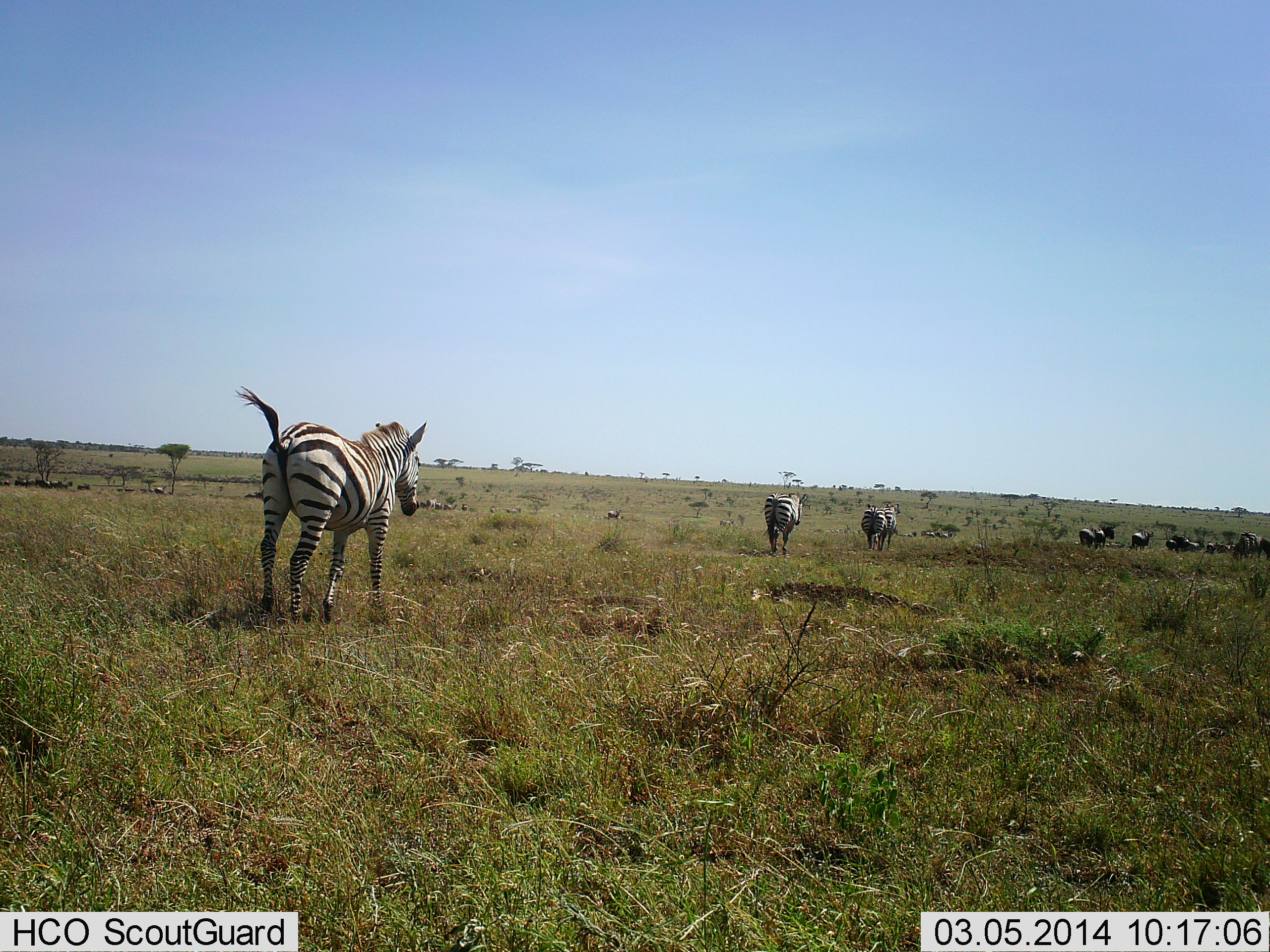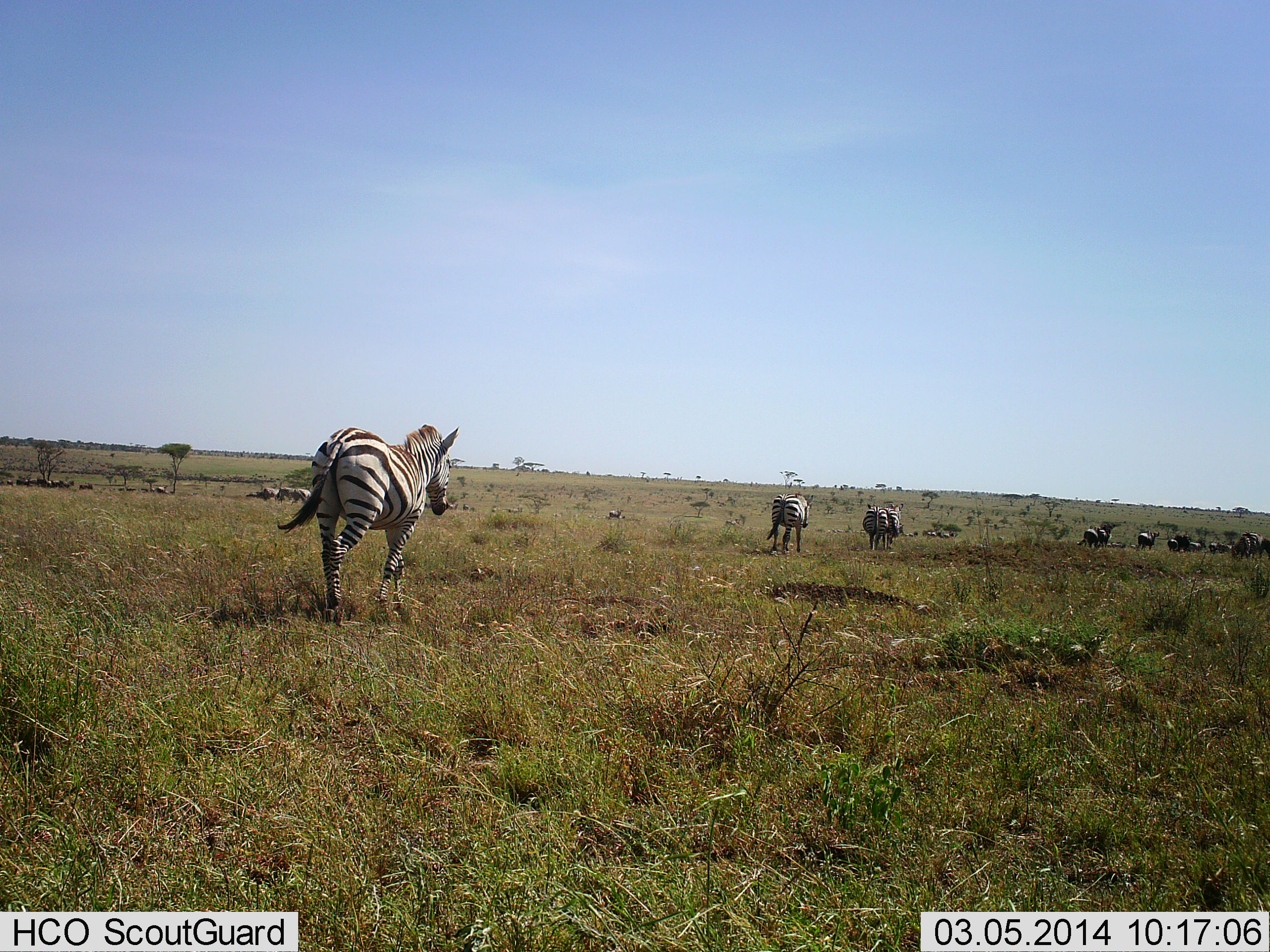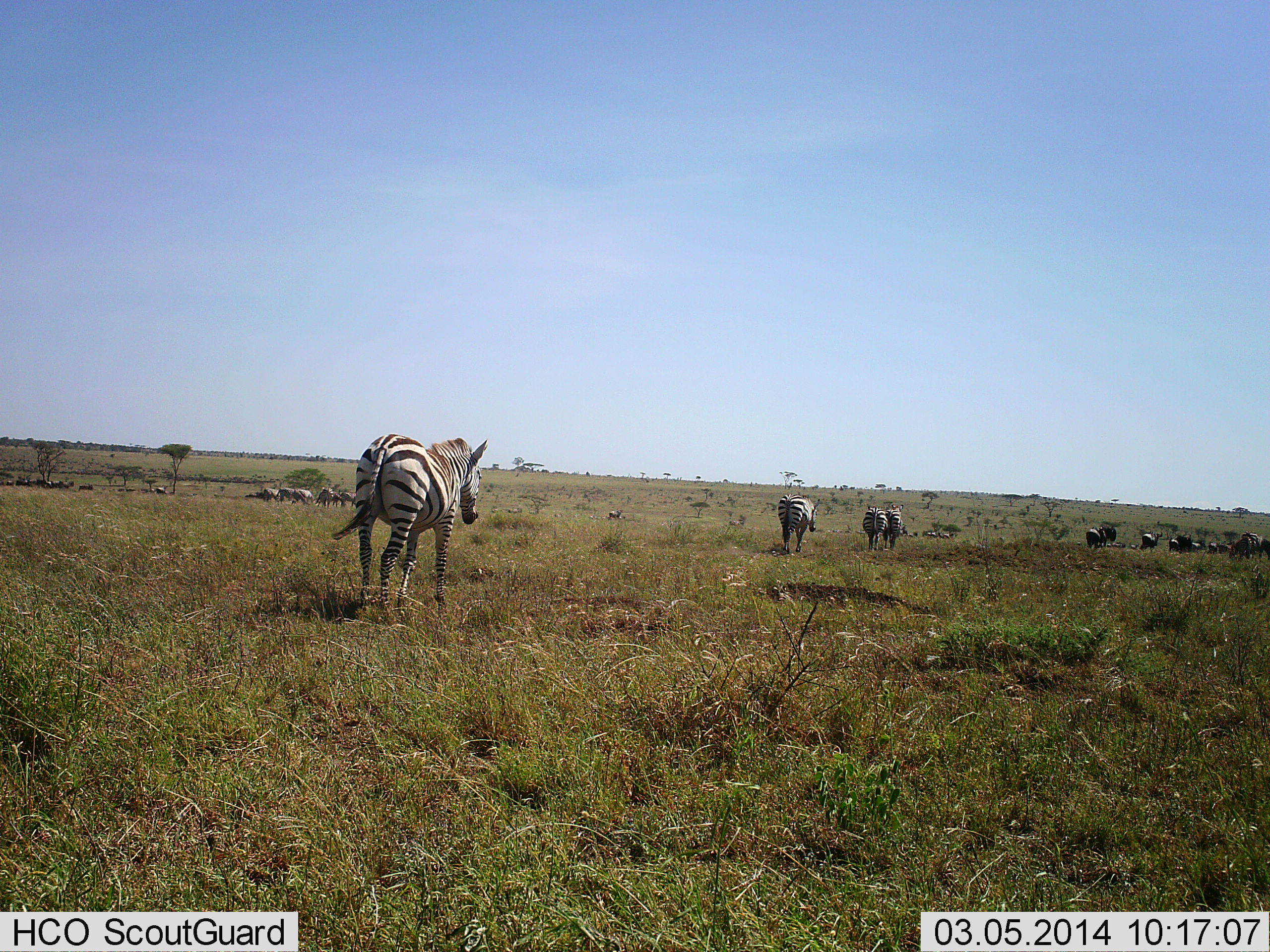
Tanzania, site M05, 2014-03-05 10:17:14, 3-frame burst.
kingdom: Animalia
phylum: Chordata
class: Mammalia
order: Perissodactyla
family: Equidae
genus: Equus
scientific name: Equus quagga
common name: plains zebra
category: zebra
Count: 11-50.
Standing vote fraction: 8%.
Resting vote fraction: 0%.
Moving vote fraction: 100%.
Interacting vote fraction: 0%.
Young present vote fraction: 0%.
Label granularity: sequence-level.